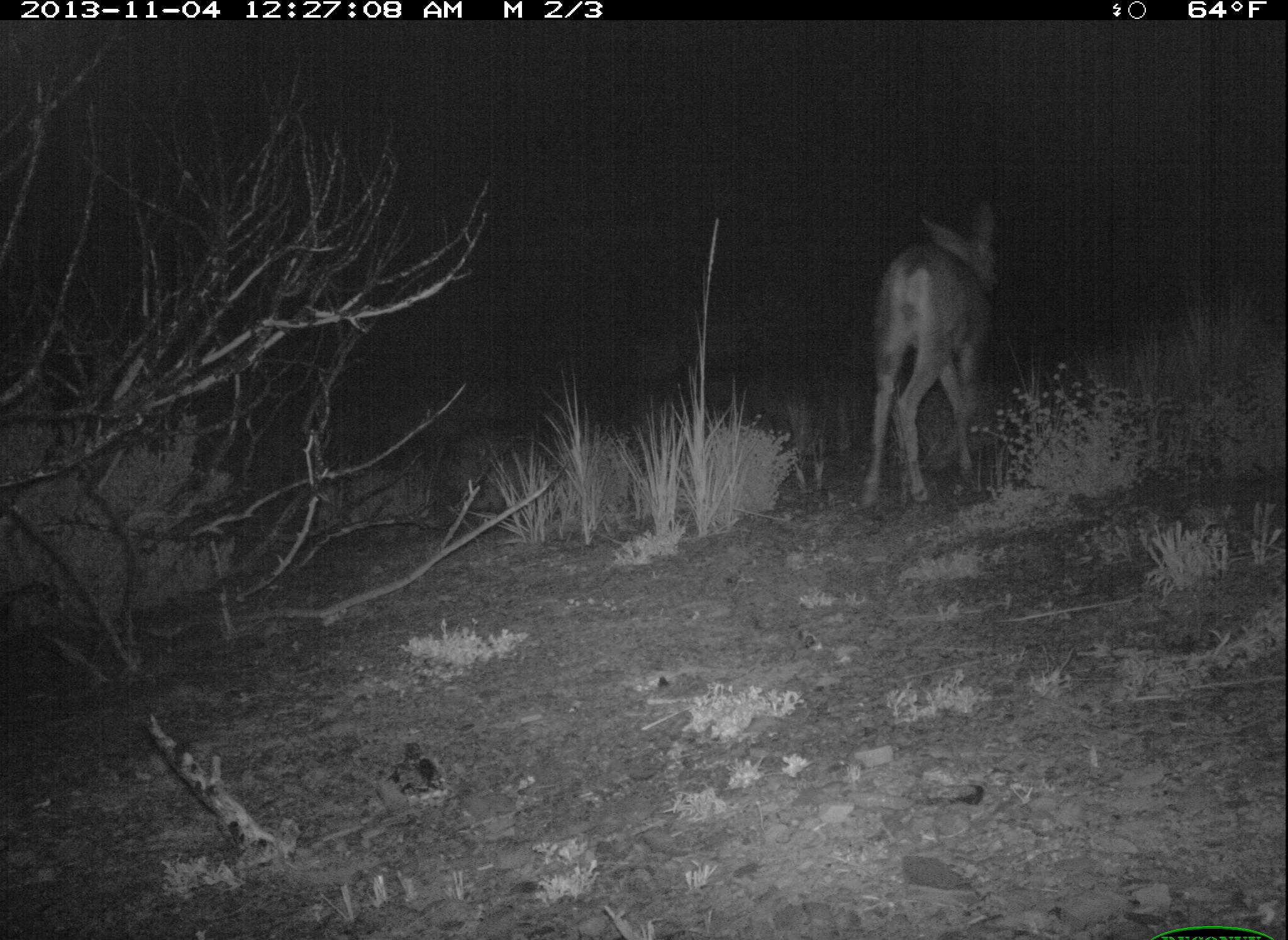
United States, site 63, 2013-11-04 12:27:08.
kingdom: Animalia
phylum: Chordata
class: Mammalia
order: Artiodactyla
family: Cervidae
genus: Odocoileus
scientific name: Odocoileus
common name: deer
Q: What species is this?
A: Deer (Odocoileus).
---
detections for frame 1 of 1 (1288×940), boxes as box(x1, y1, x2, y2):
deer: box(859, 199, 1000, 512)